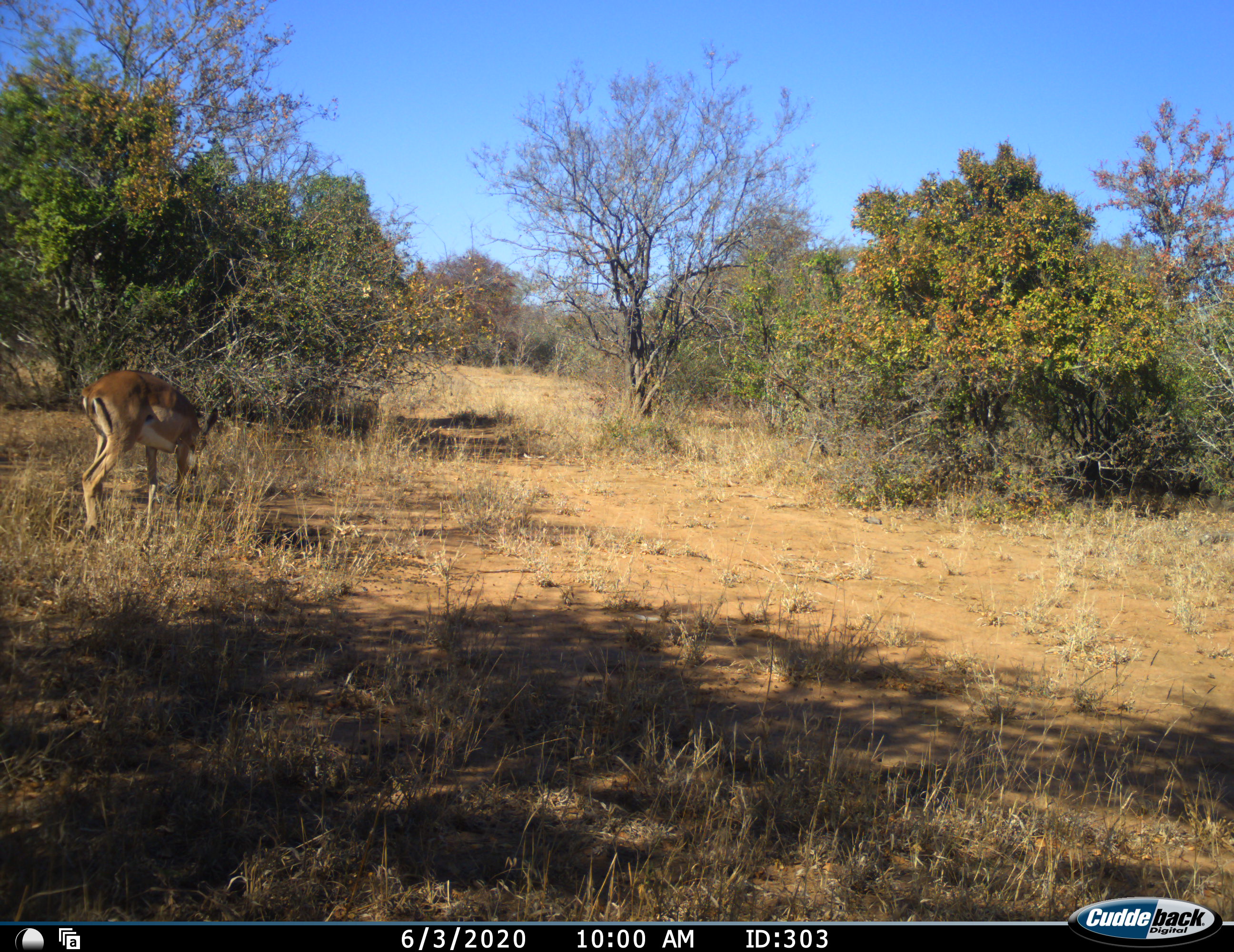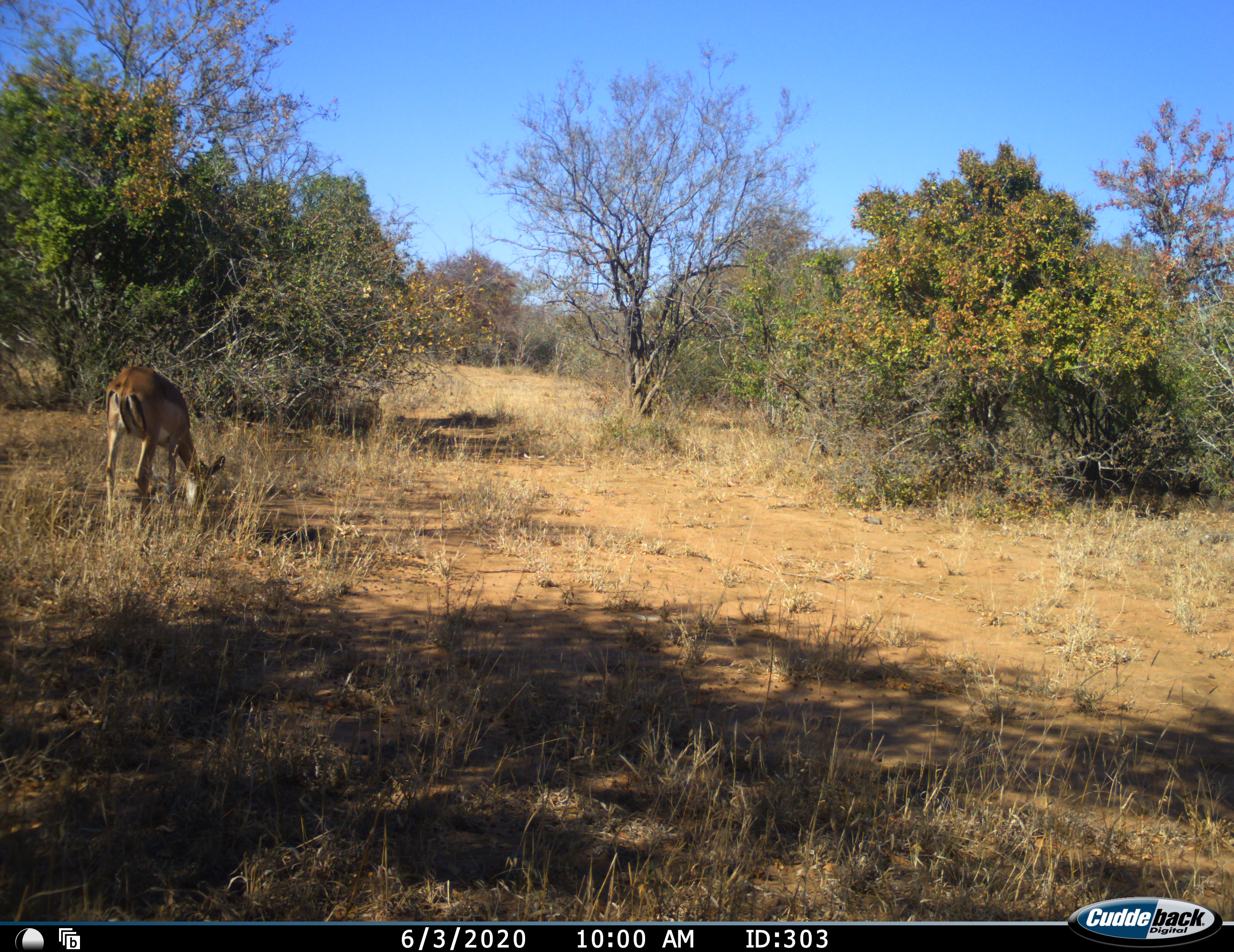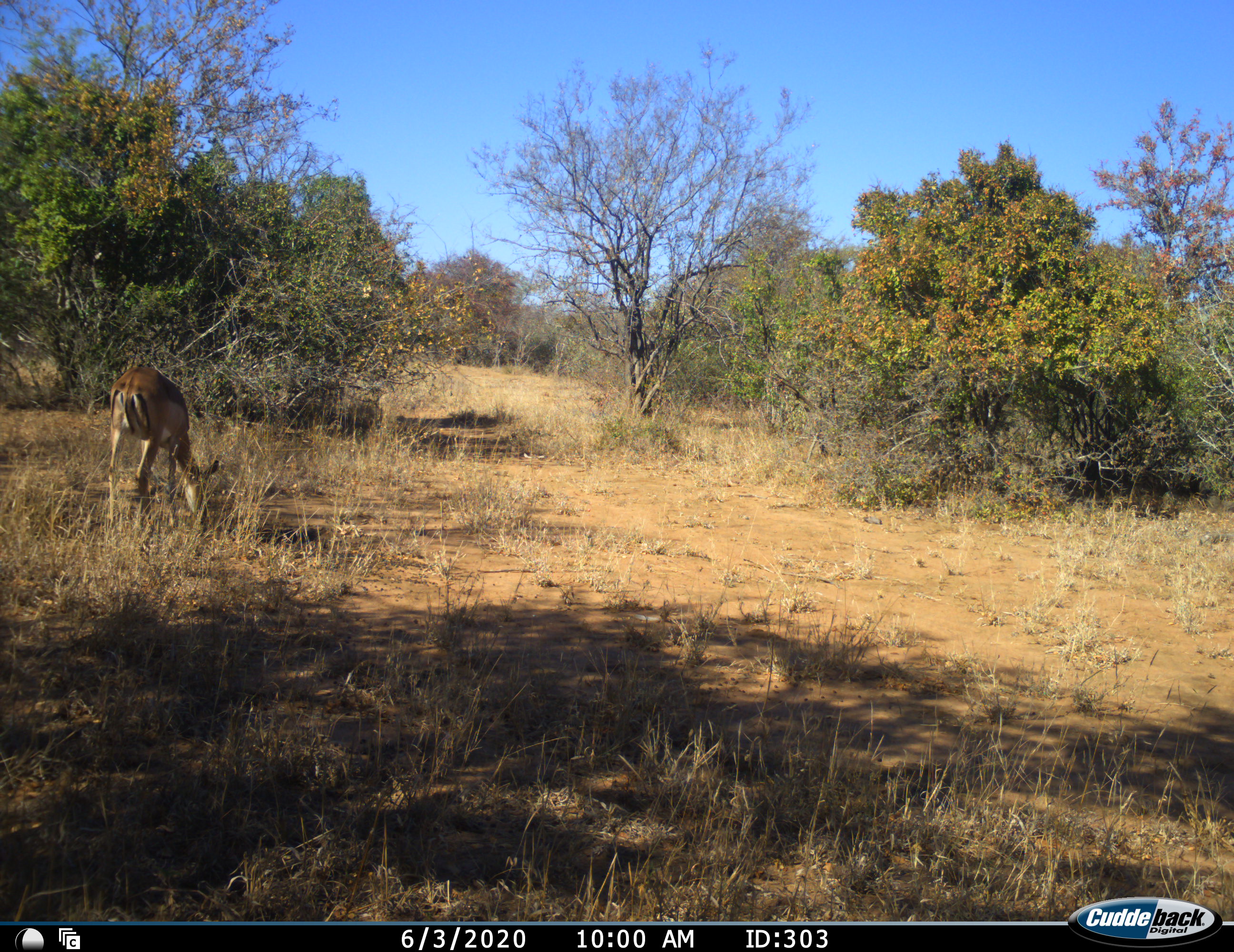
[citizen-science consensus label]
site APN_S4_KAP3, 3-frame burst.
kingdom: Animalia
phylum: Chordata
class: Mammalia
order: Artiodactyla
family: Bovidae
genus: Aepyceros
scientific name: Aepyceros melampus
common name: impala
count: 1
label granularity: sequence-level